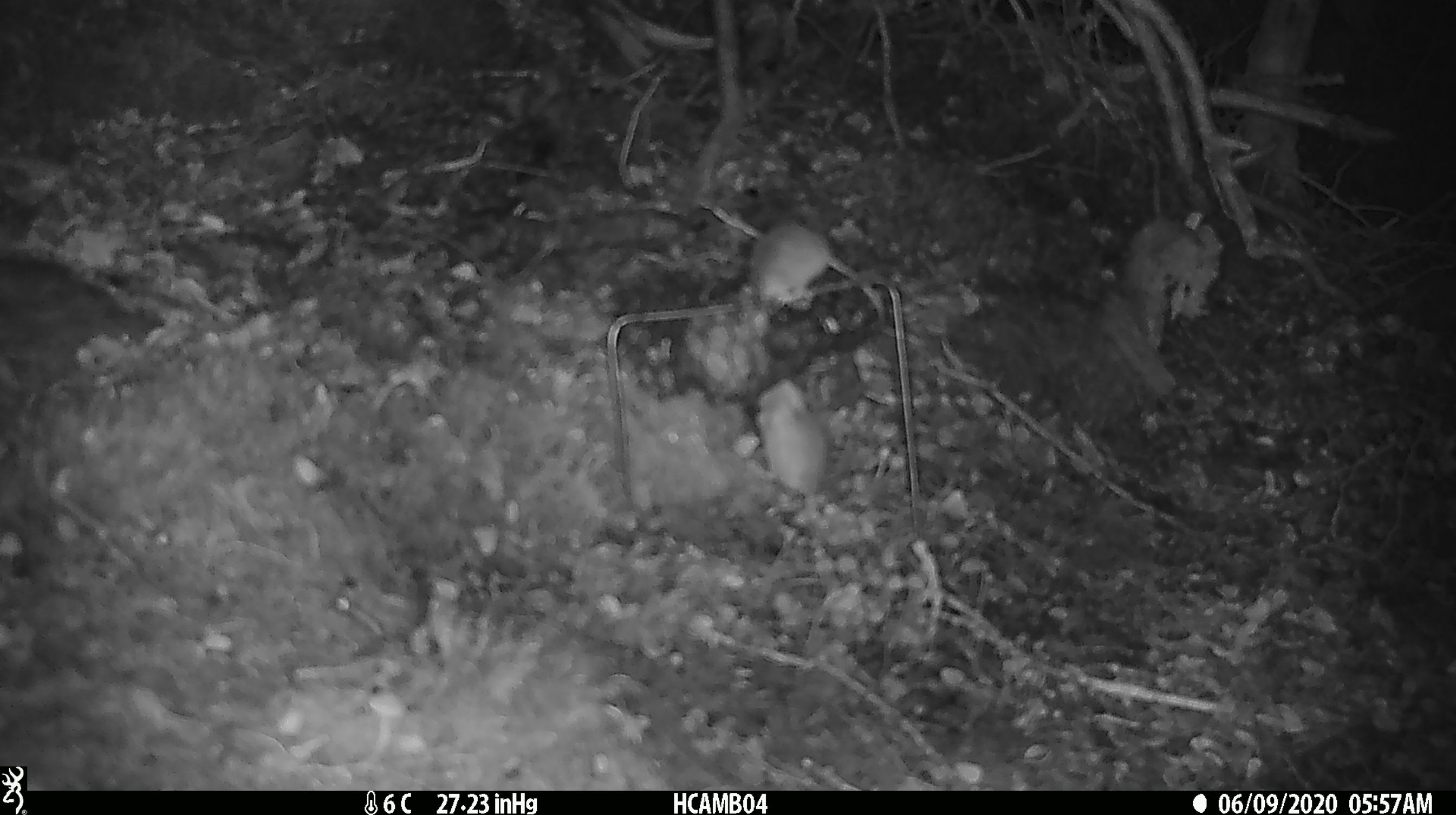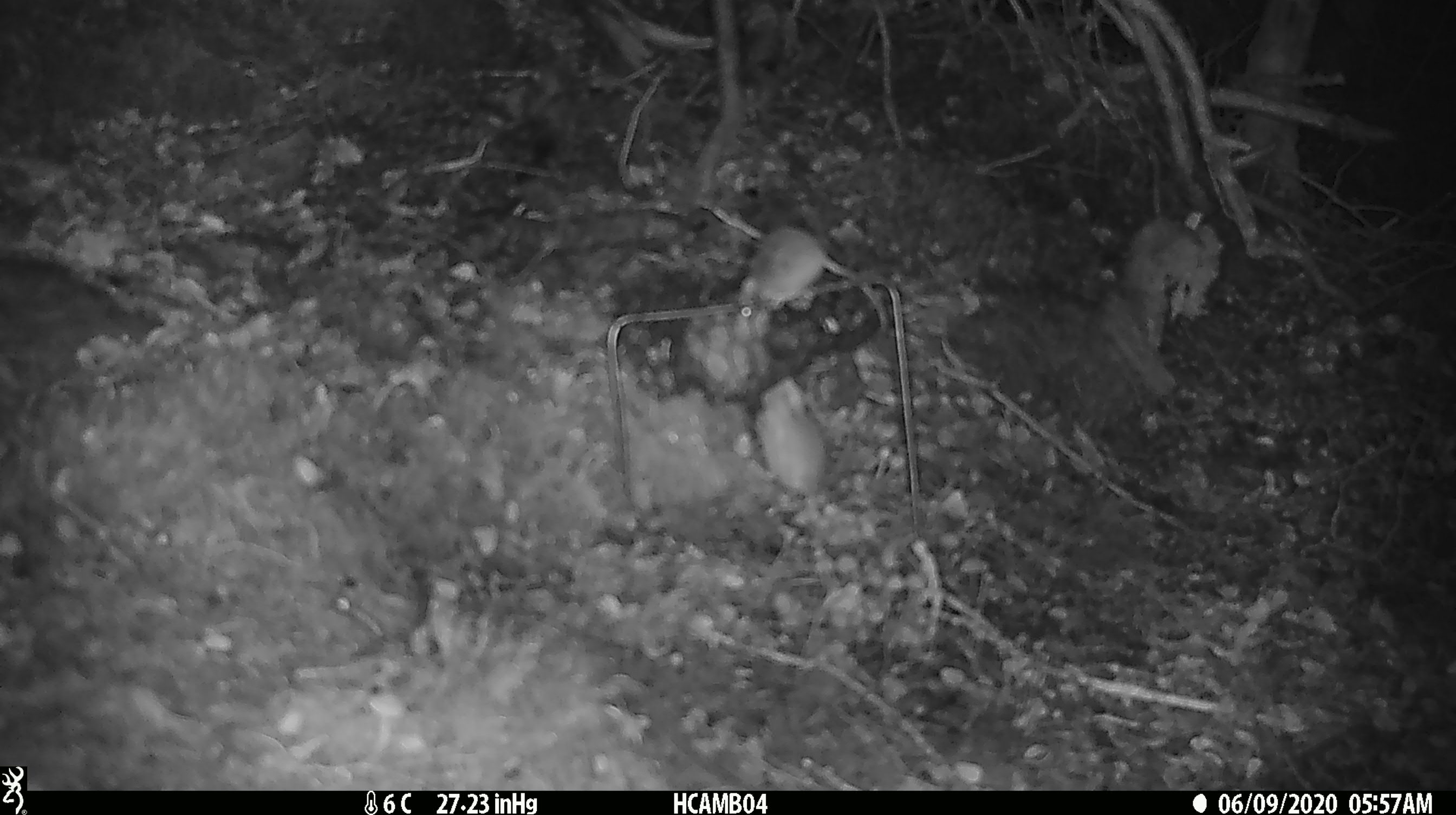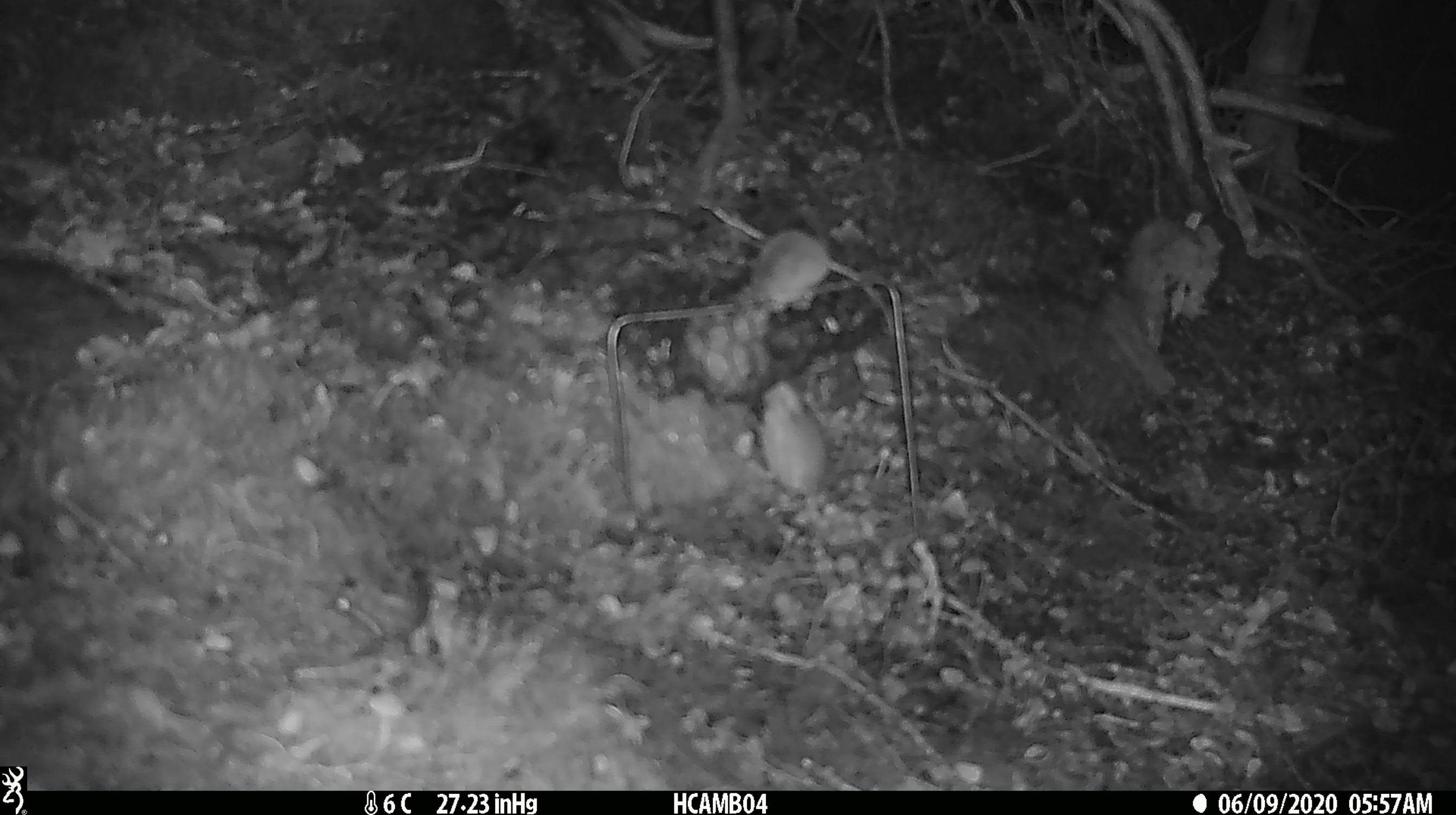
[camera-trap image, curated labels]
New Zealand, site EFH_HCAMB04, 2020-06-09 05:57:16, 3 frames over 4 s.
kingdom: Animalia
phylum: Chordata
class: Mammalia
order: Rodentia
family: Muridae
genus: Mus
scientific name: Mus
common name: mouse